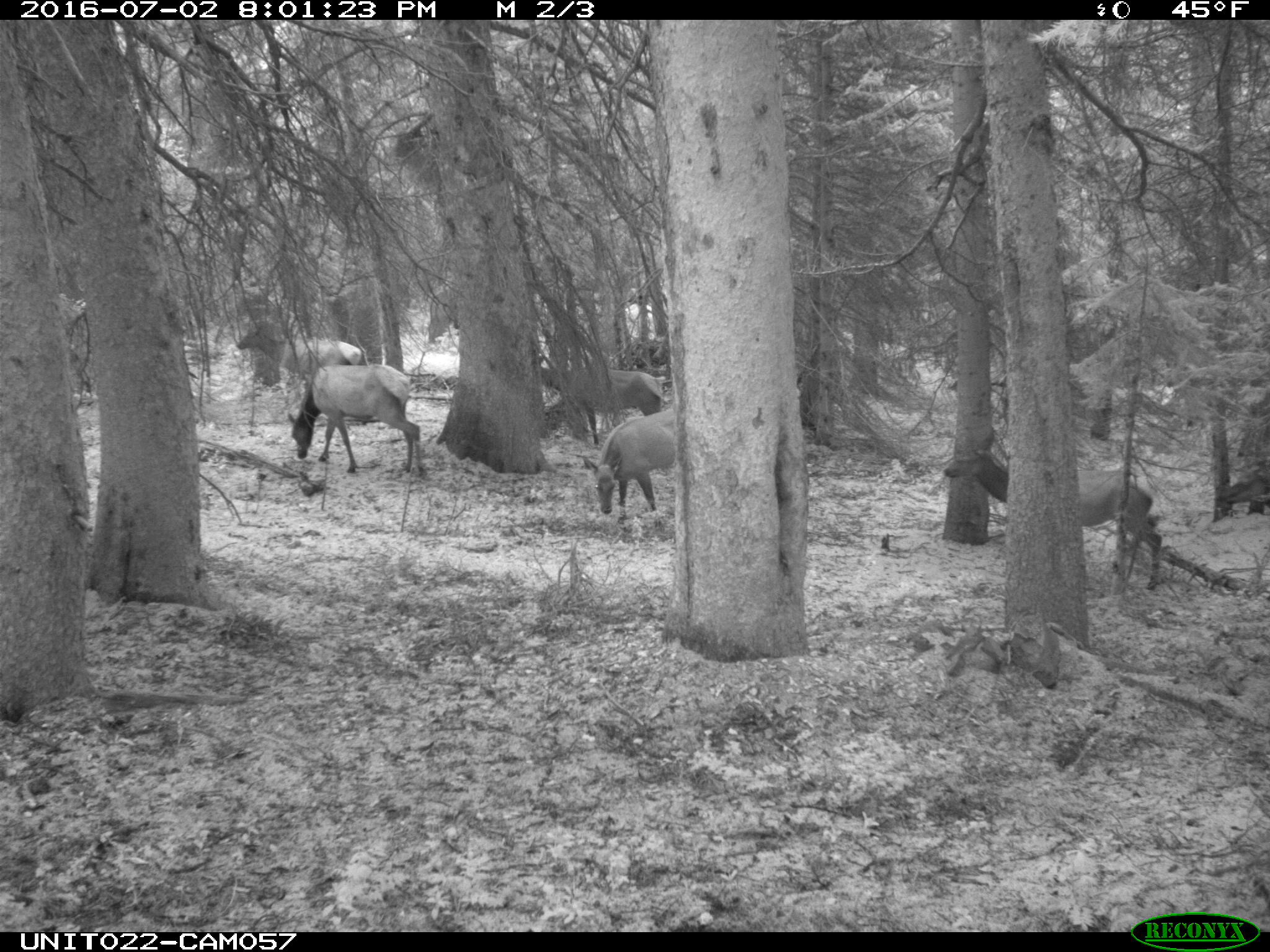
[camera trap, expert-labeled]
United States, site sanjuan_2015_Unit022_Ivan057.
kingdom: Animalia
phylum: Chordata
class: Mammalia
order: Artiodactyla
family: Cervidae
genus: Cervus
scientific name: Cervus elaphus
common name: red deer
Cervus elaphus (red deer).